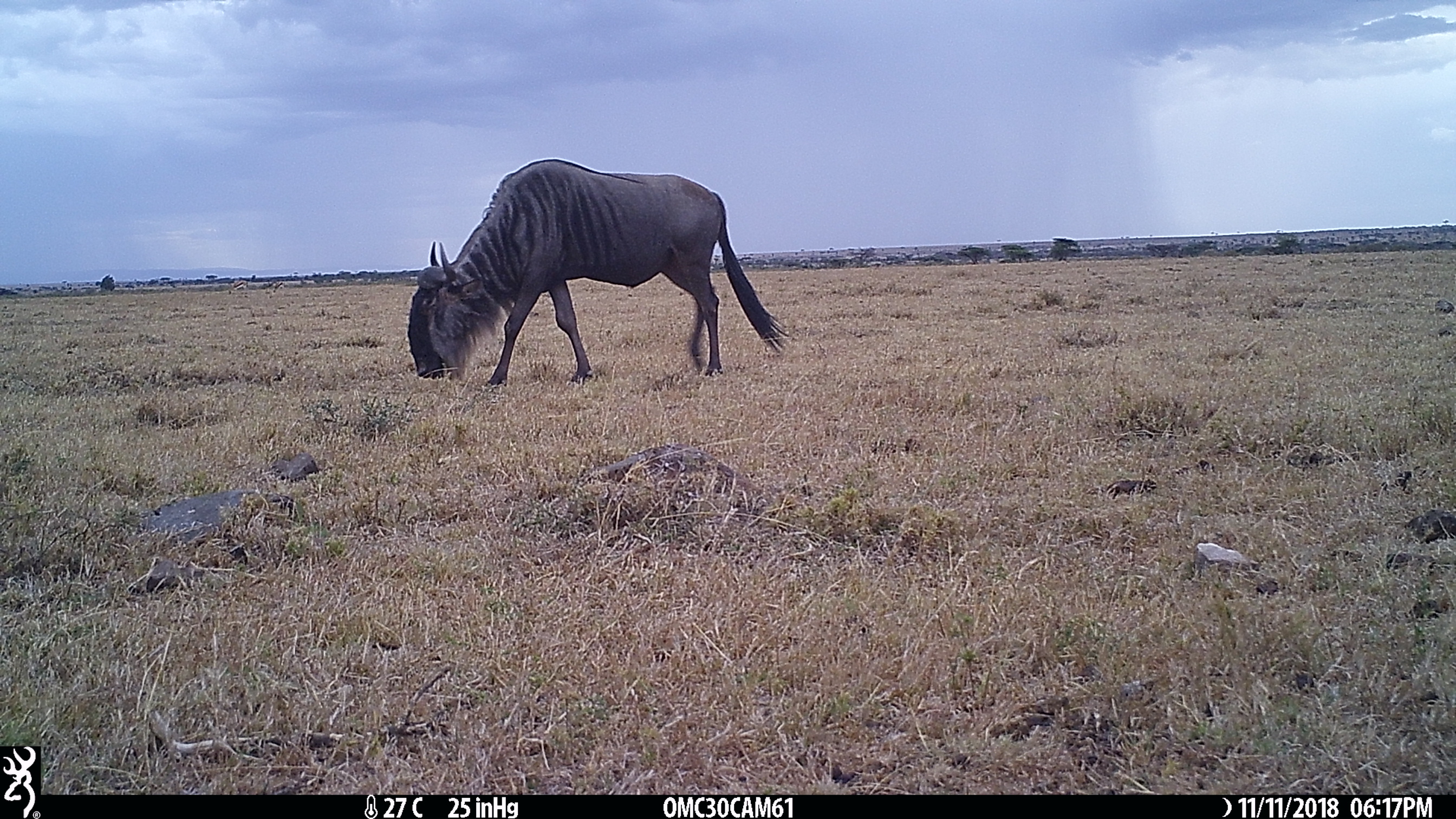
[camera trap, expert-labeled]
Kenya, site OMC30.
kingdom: Animalia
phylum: Chordata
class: Mammalia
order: Artiodactyla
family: Bovidae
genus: Connochaetes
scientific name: Connochaetes taurinus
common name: blue wildebeest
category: wildebeest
Wildebeest (blue wildebeest) (Connochaetes taurinus).